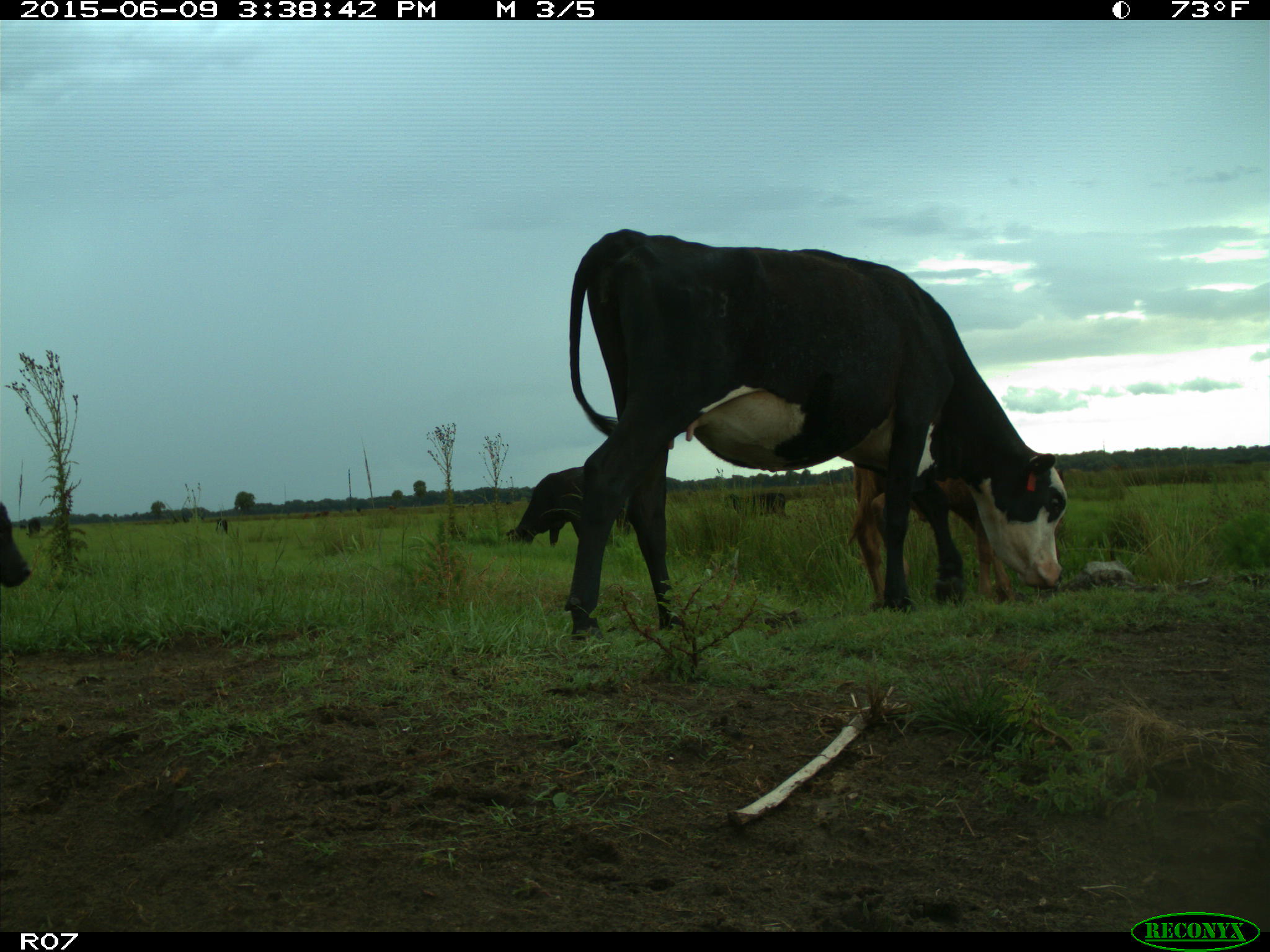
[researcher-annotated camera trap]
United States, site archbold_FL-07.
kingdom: Animalia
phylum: Chordata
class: Mammalia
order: Artiodactyla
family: Bovidae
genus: Bos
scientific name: Bos taurus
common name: domestic cow